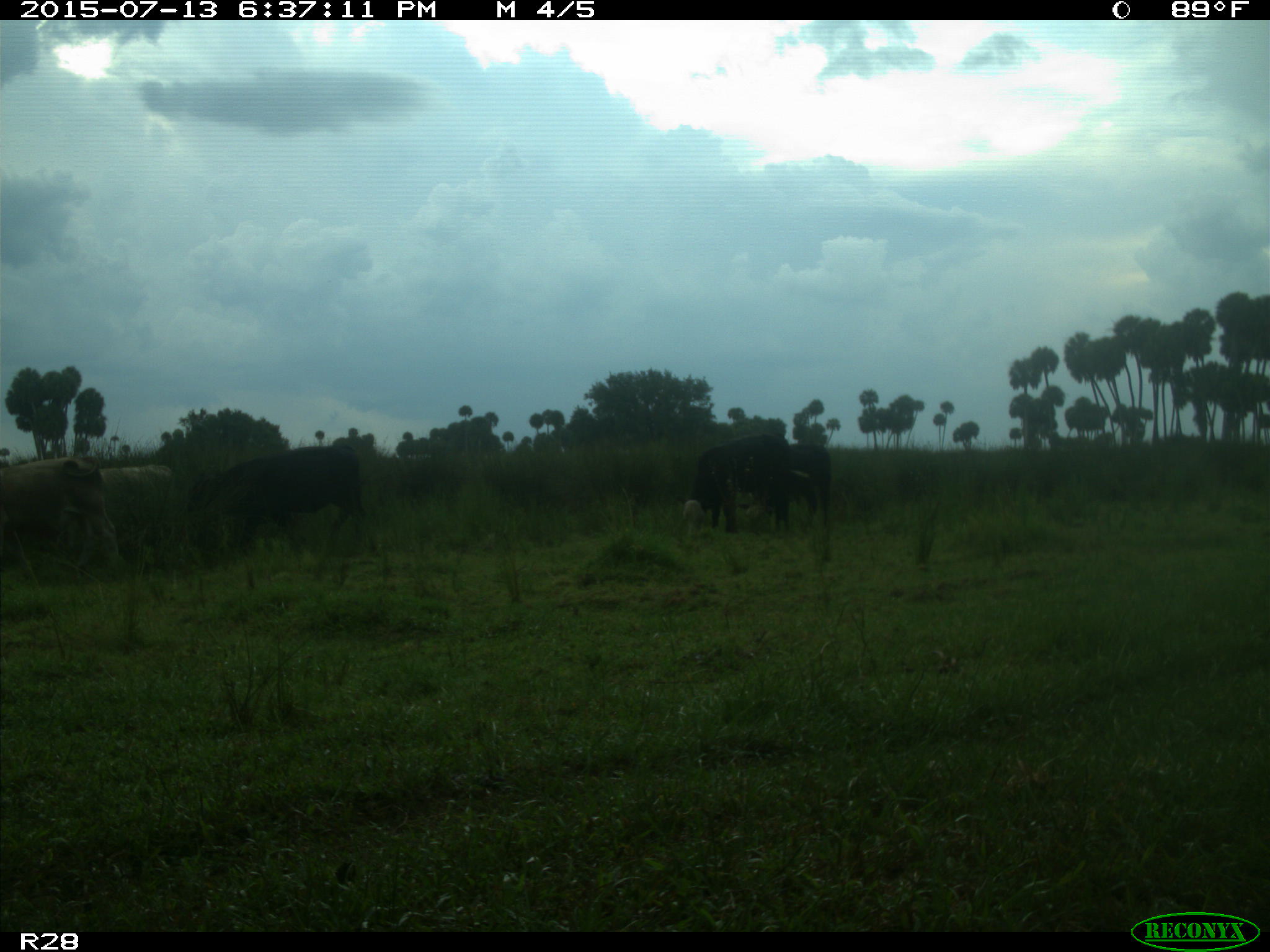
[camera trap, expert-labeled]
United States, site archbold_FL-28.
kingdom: Animalia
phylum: Chordata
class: Mammalia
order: Artiodactyla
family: Bovidae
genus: Bos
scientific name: Bos taurus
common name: domestic cow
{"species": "Bos taurus (domestic cow)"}